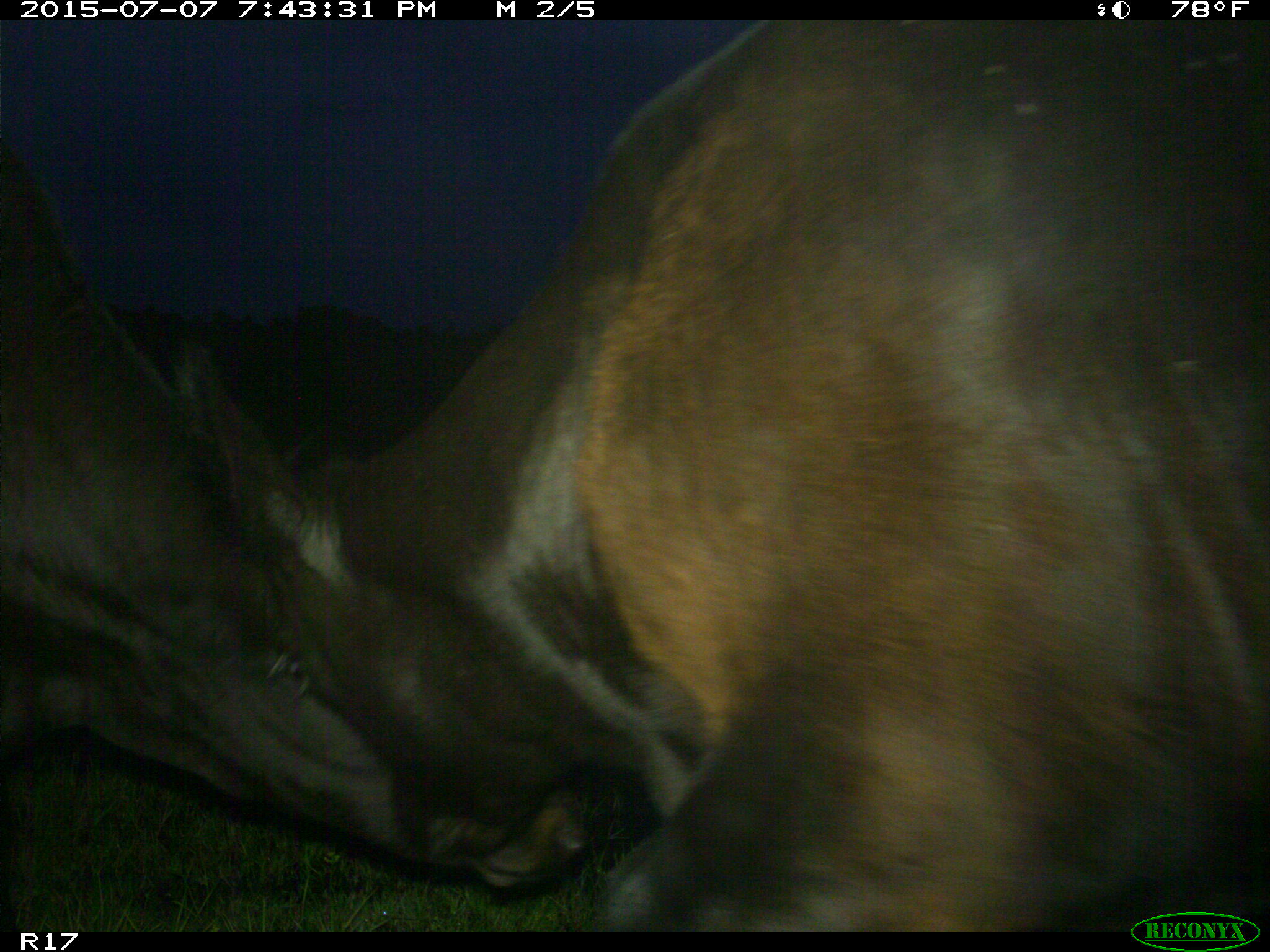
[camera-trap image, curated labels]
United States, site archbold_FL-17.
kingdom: Animalia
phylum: Chordata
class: Mammalia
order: Artiodactyla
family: Bovidae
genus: Bos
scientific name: Bos taurus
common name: domestic cow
Bos taurus (domestic cow).